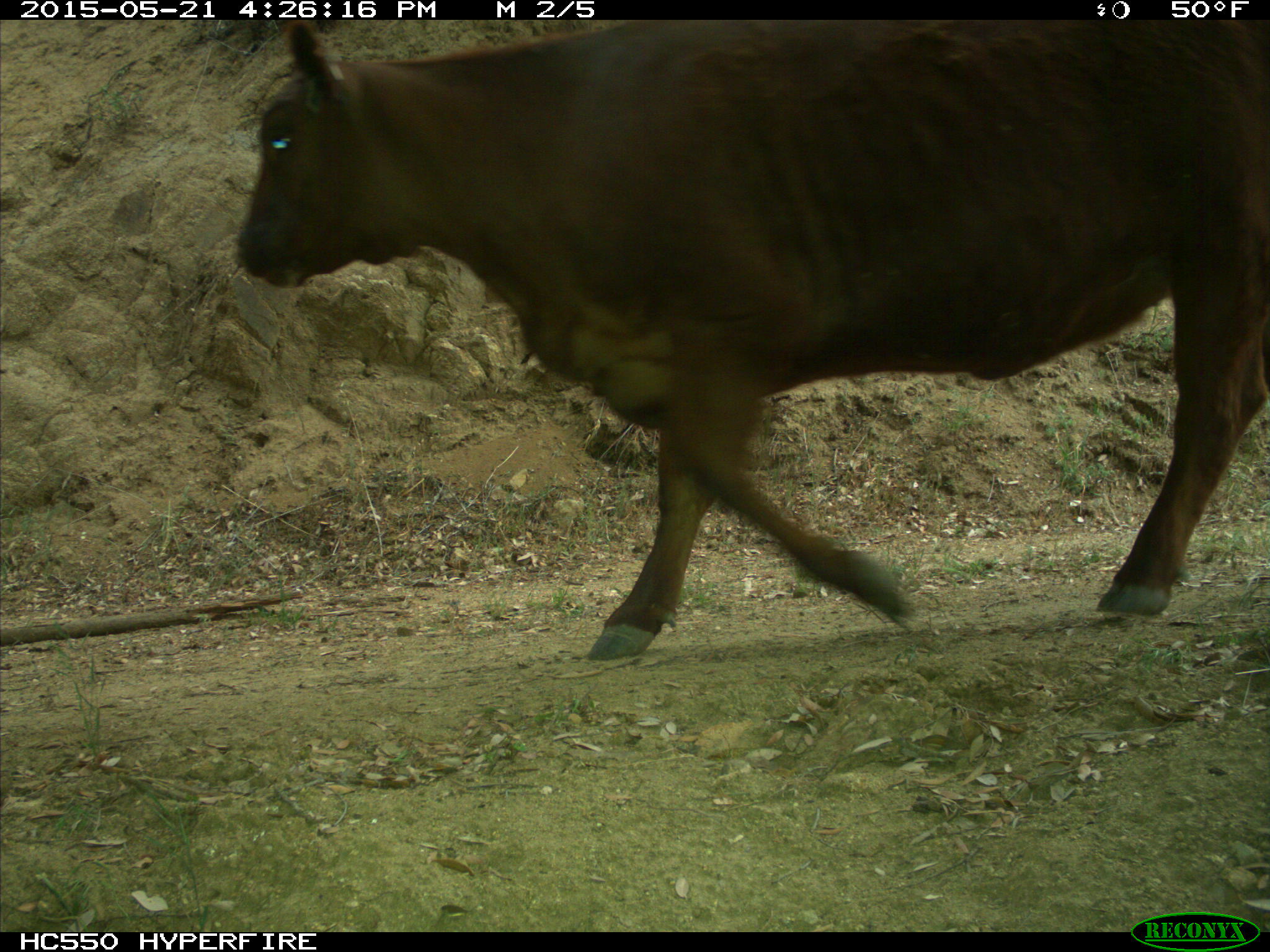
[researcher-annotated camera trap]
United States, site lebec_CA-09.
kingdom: Animalia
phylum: Chordata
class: Mammalia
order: Artiodactyla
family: Bovidae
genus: Bos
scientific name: Bos taurus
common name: domestic cow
Bos taurus (domestic cow).